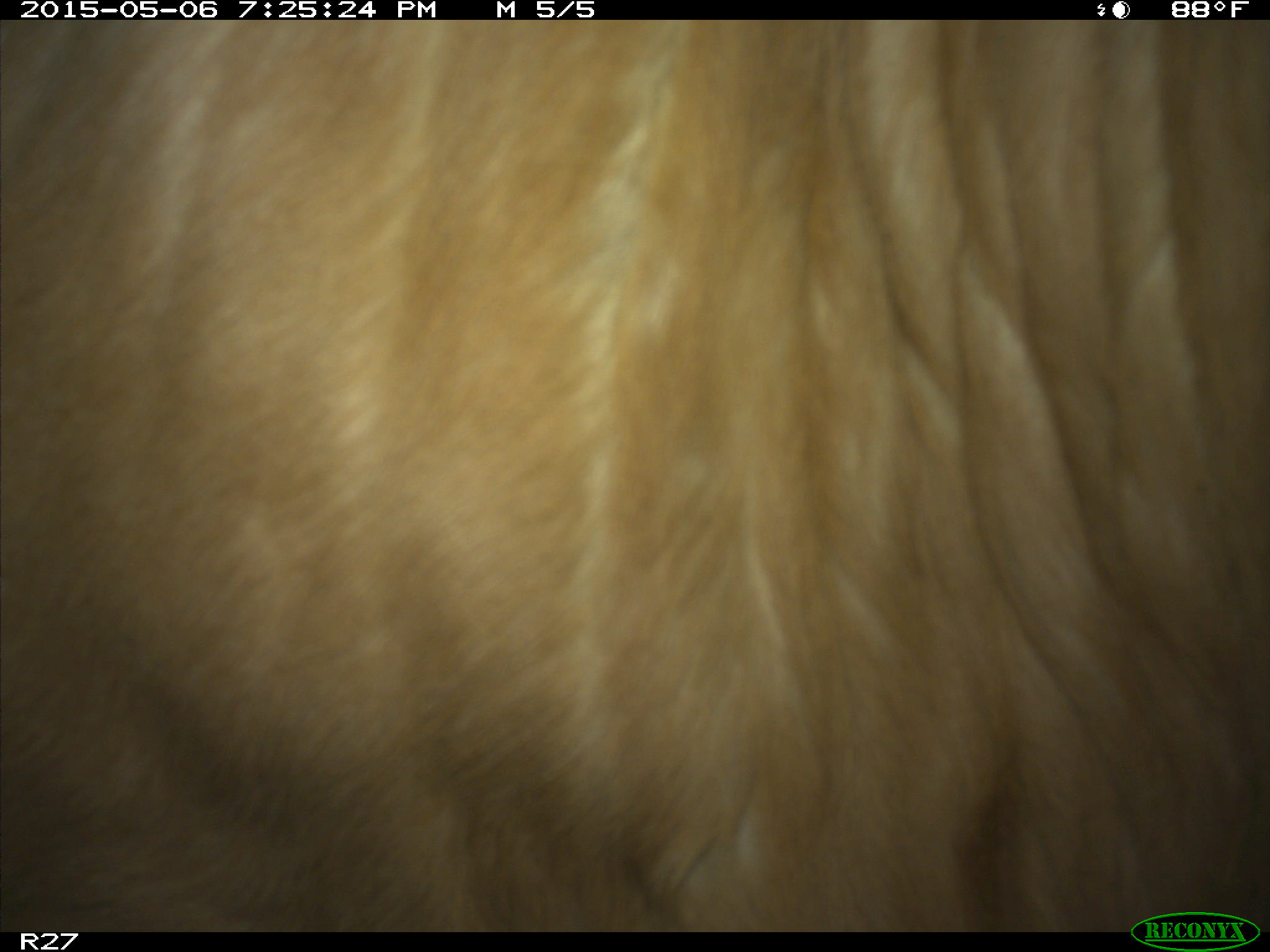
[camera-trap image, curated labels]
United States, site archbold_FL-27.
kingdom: Animalia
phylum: Chordata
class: Mammalia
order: Artiodactyla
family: Bovidae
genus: Bos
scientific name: Bos taurus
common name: domestic cow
Bos taurus (domestic cow).